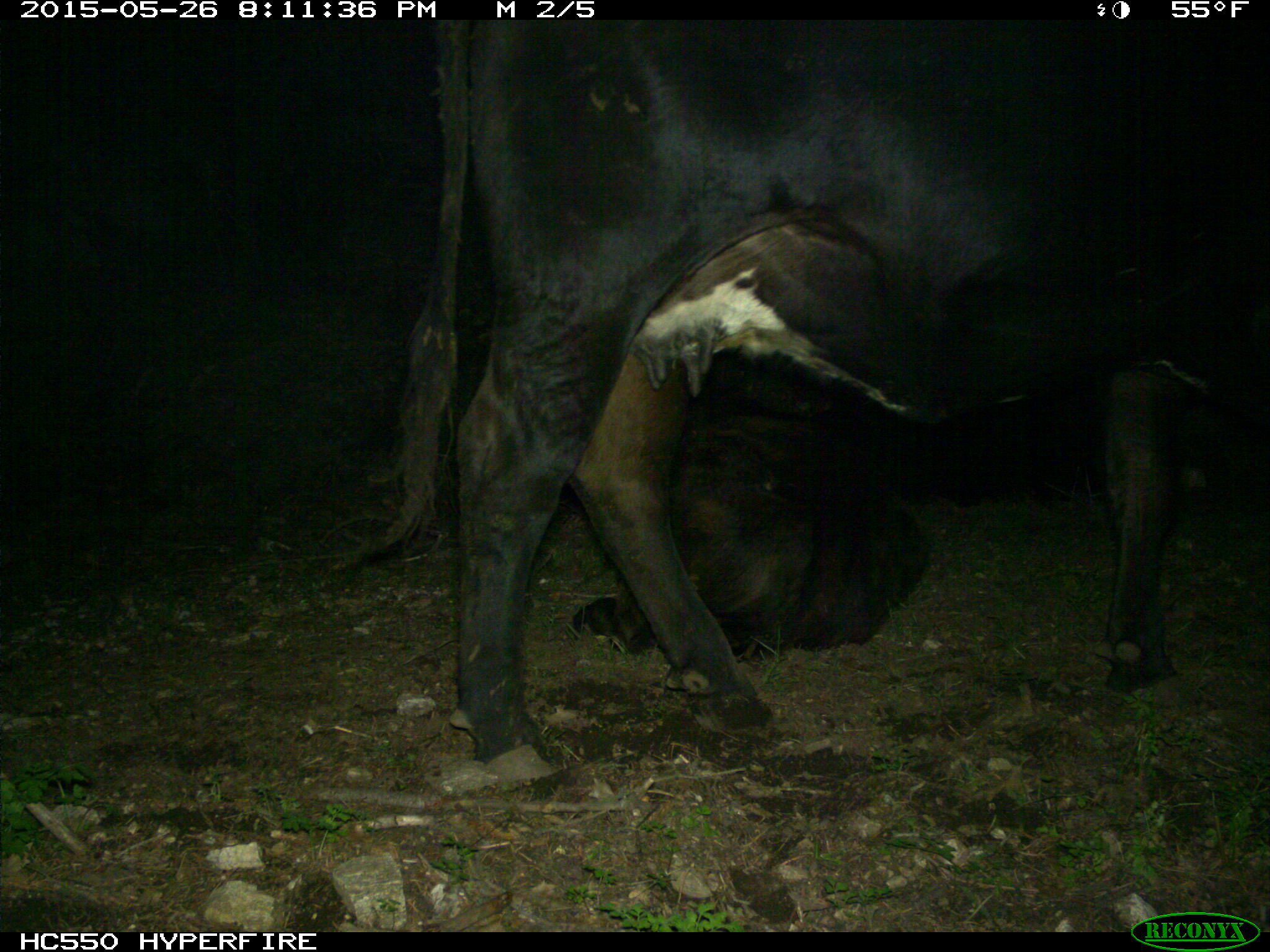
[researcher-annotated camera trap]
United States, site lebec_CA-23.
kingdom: Animalia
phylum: Chordata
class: Mammalia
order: Artiodactyla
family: Bovidae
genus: Bos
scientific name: Bos taurus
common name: domestic cow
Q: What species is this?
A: Bos taurus (domestic cow).